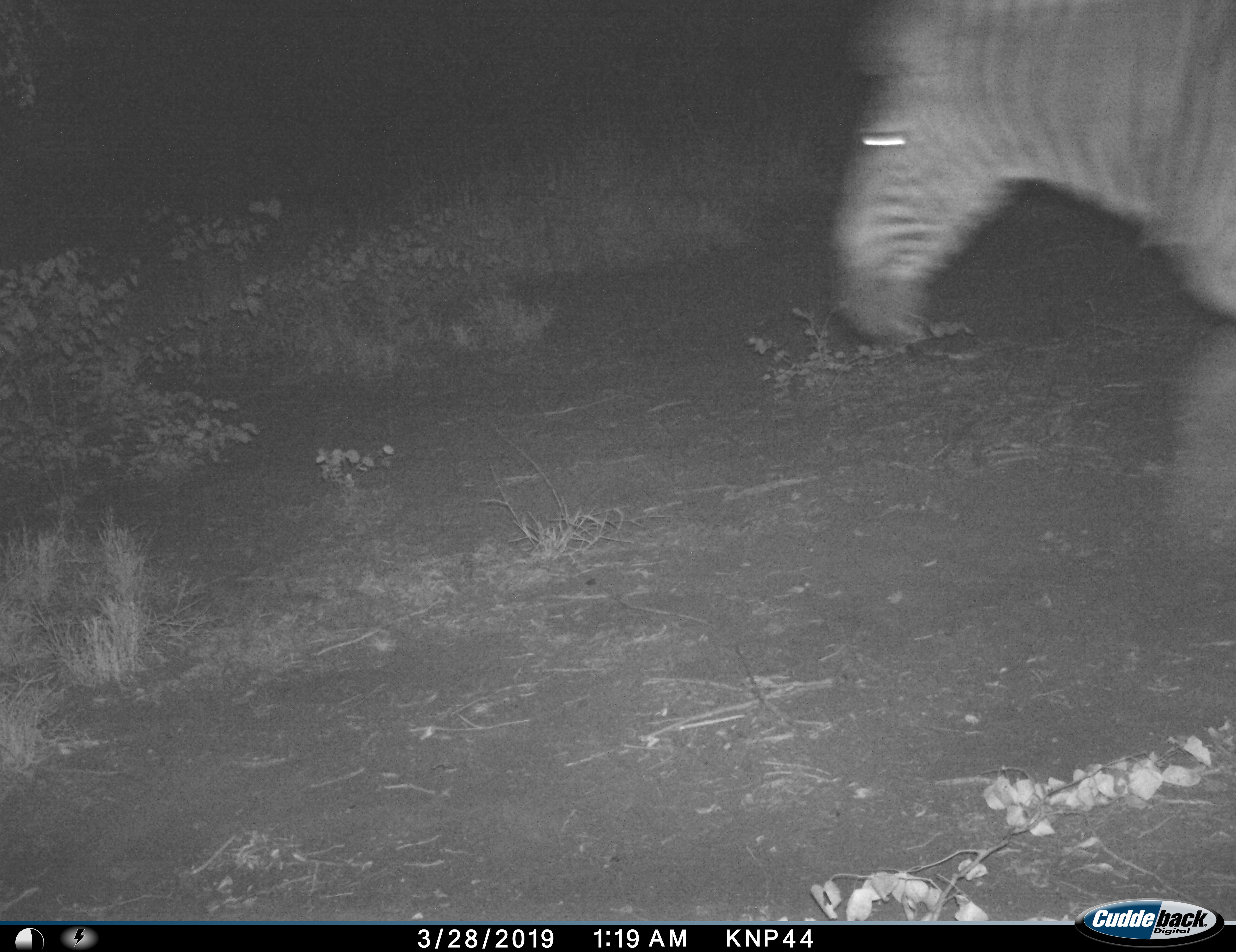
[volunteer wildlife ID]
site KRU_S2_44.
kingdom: Animalia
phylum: Chordata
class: Mammalia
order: Perissodactyla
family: Equidae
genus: Equus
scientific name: Equus quagga burchellii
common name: burchell's zebra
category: zebraburchells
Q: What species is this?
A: Zebraburchells (burchell's zebra) (Equus quagga burchellii).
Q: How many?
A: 1.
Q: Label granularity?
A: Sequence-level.